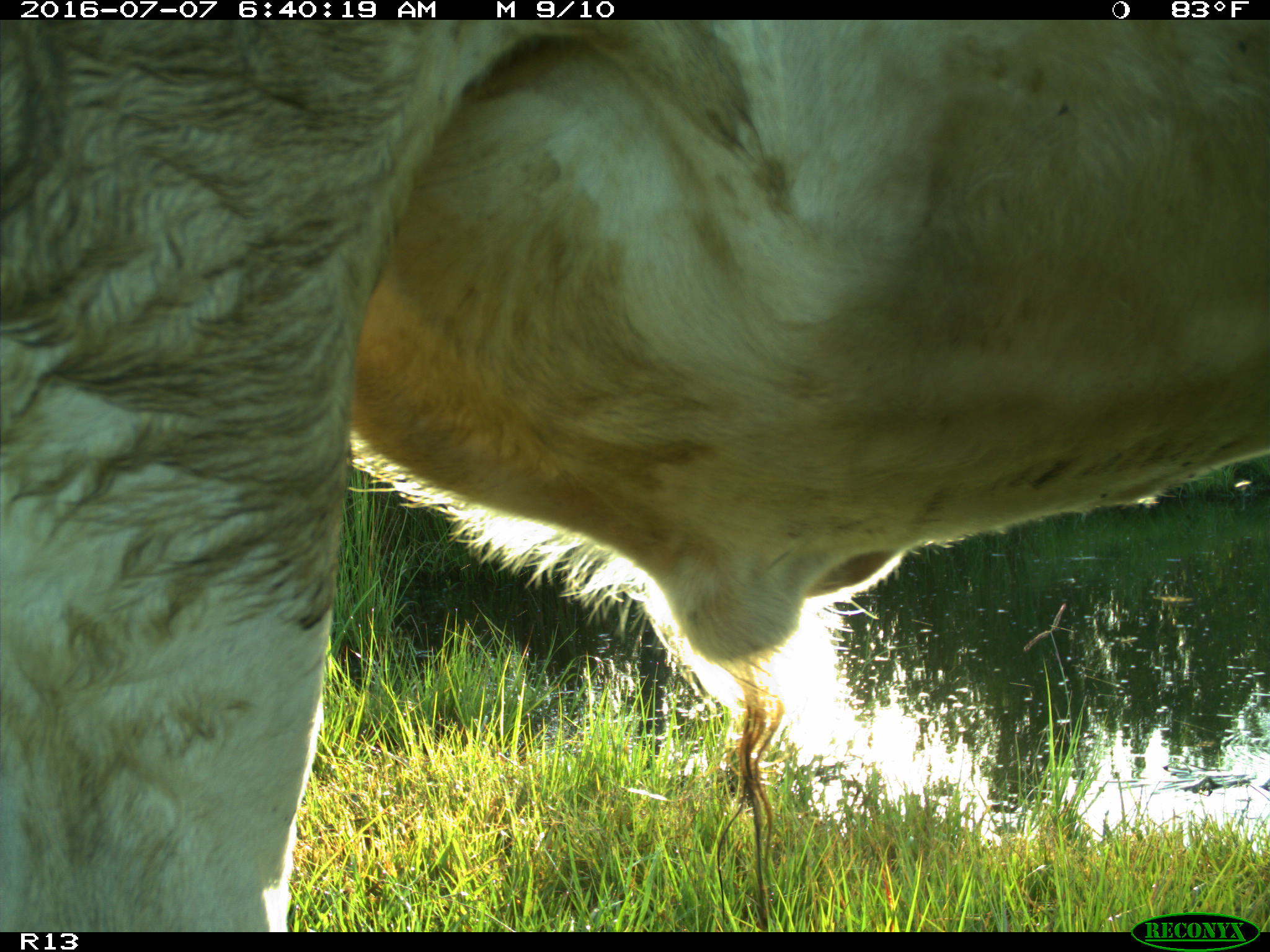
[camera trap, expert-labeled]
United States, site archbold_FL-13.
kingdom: Animalia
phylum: Chordata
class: Mammalia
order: Artiodactyla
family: Bovidae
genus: Bos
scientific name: Bos taurus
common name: domestic cow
Bos taurus (domestic cow).